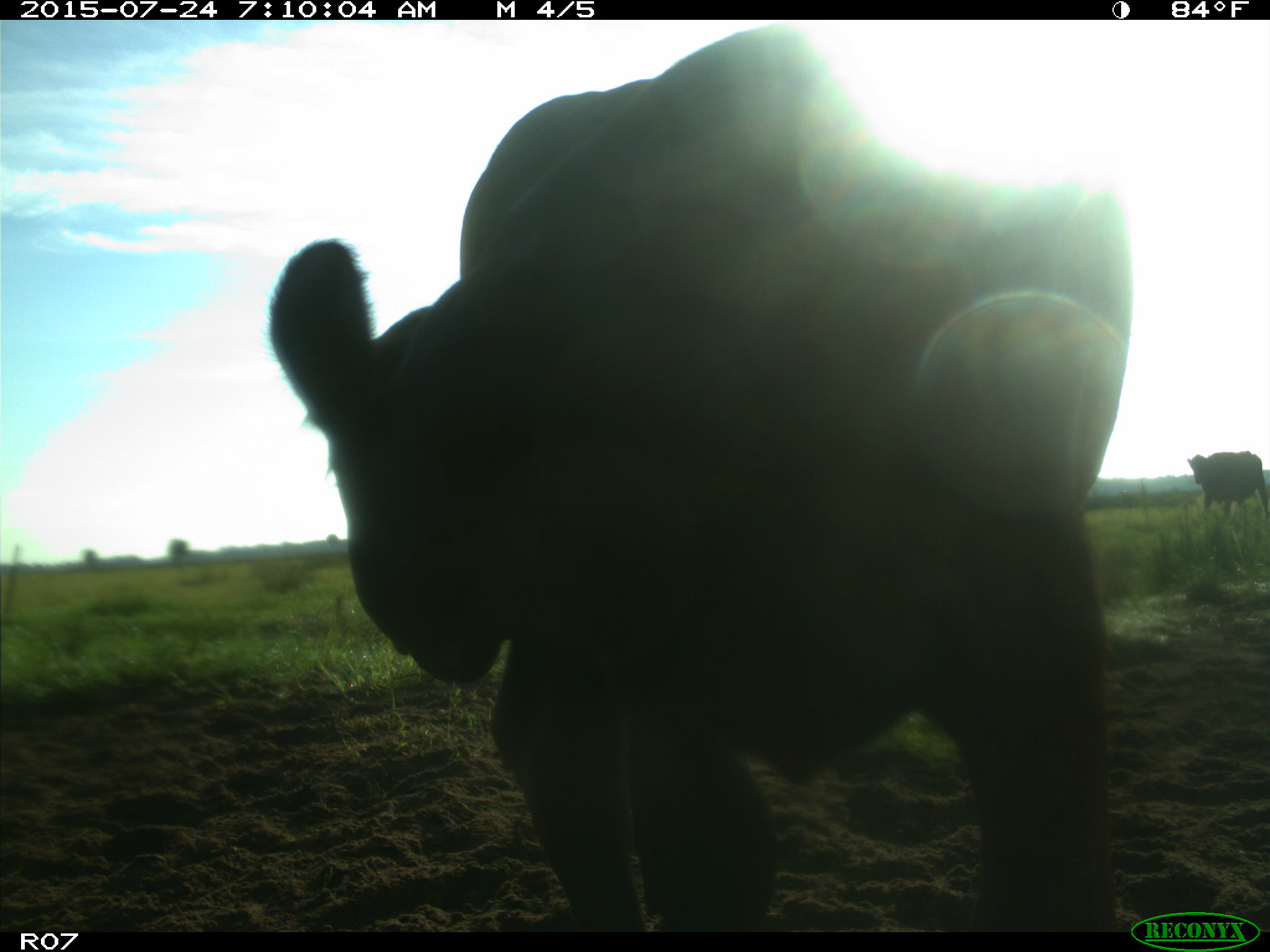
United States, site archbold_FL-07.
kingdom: Animalia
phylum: Chordata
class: Mammalia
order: Artiodactyla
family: Bovidae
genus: Bos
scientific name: Bos taurus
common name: domestic cow